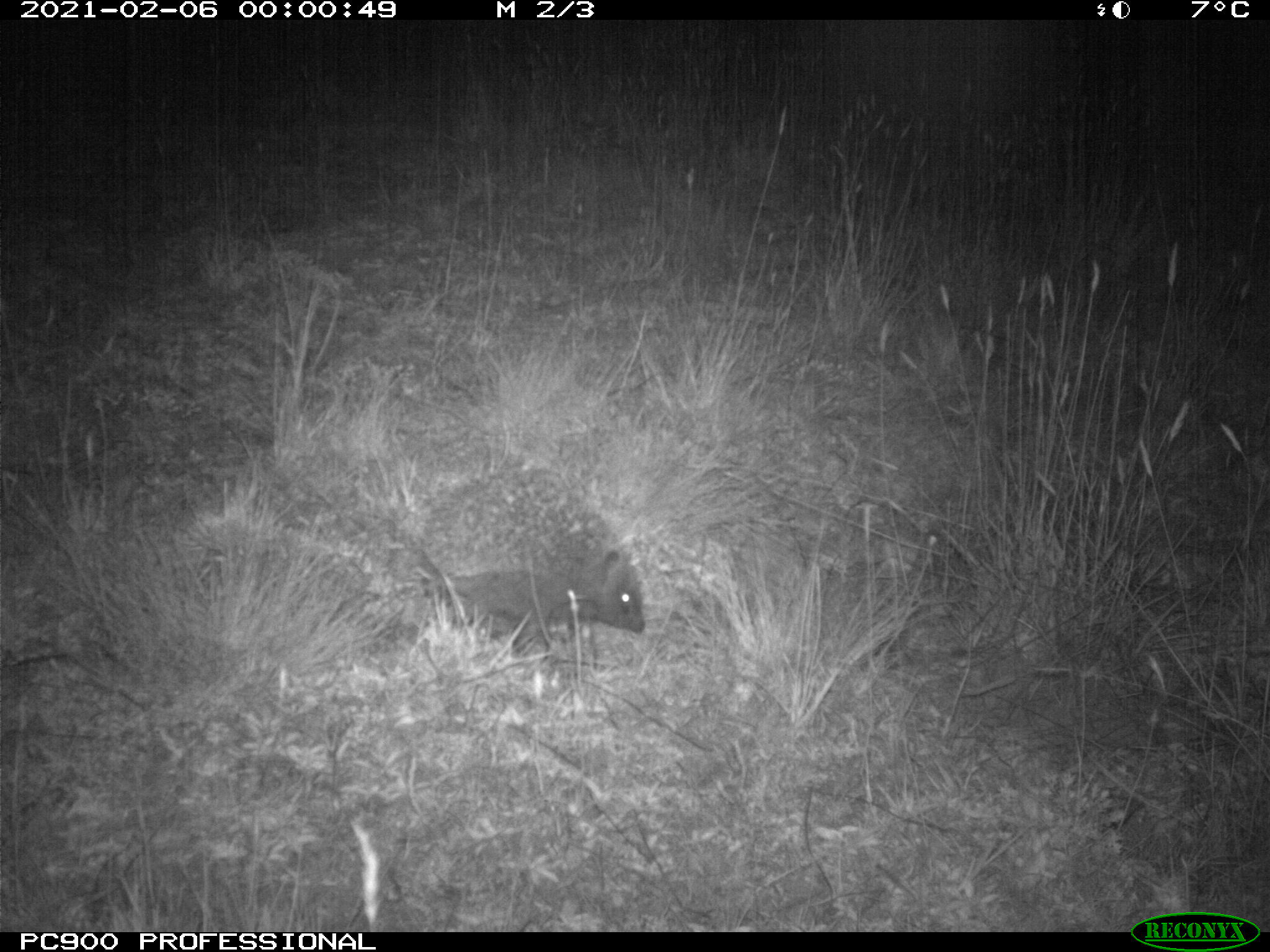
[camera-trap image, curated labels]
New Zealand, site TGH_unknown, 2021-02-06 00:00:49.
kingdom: Animalia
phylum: Chordata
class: Mammalia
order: Eulipotyphla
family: Erinaceidae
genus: Erinaceus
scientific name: Erinaceus europaeus europaeus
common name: european hedgehog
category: hedgehog